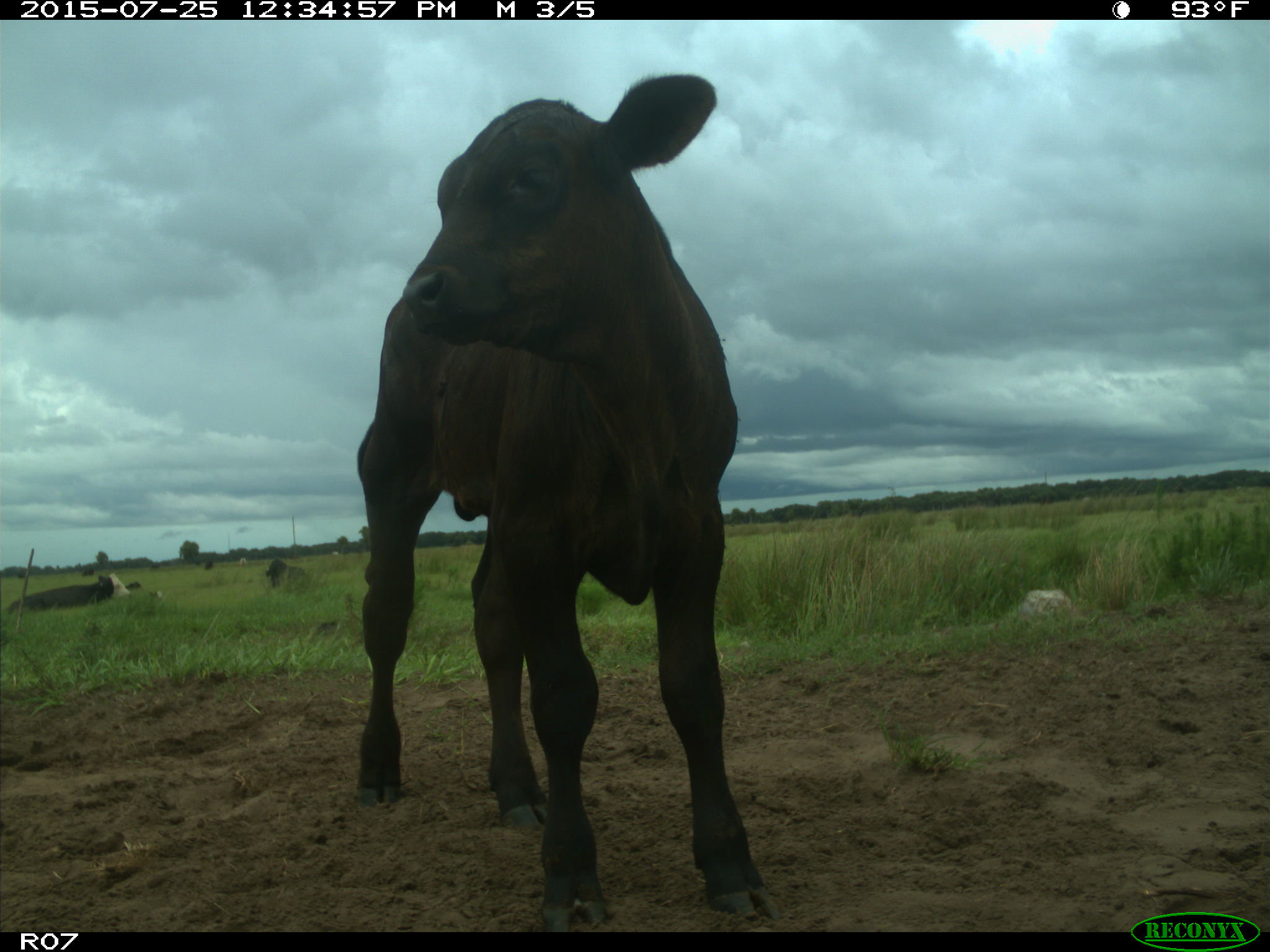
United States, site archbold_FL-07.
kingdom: Animalia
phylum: Chordata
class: Mammalia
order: Artiodactyla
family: Bovidae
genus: Bos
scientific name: Bos taurus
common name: domestic cow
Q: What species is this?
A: Bos taurus (domestic cow).